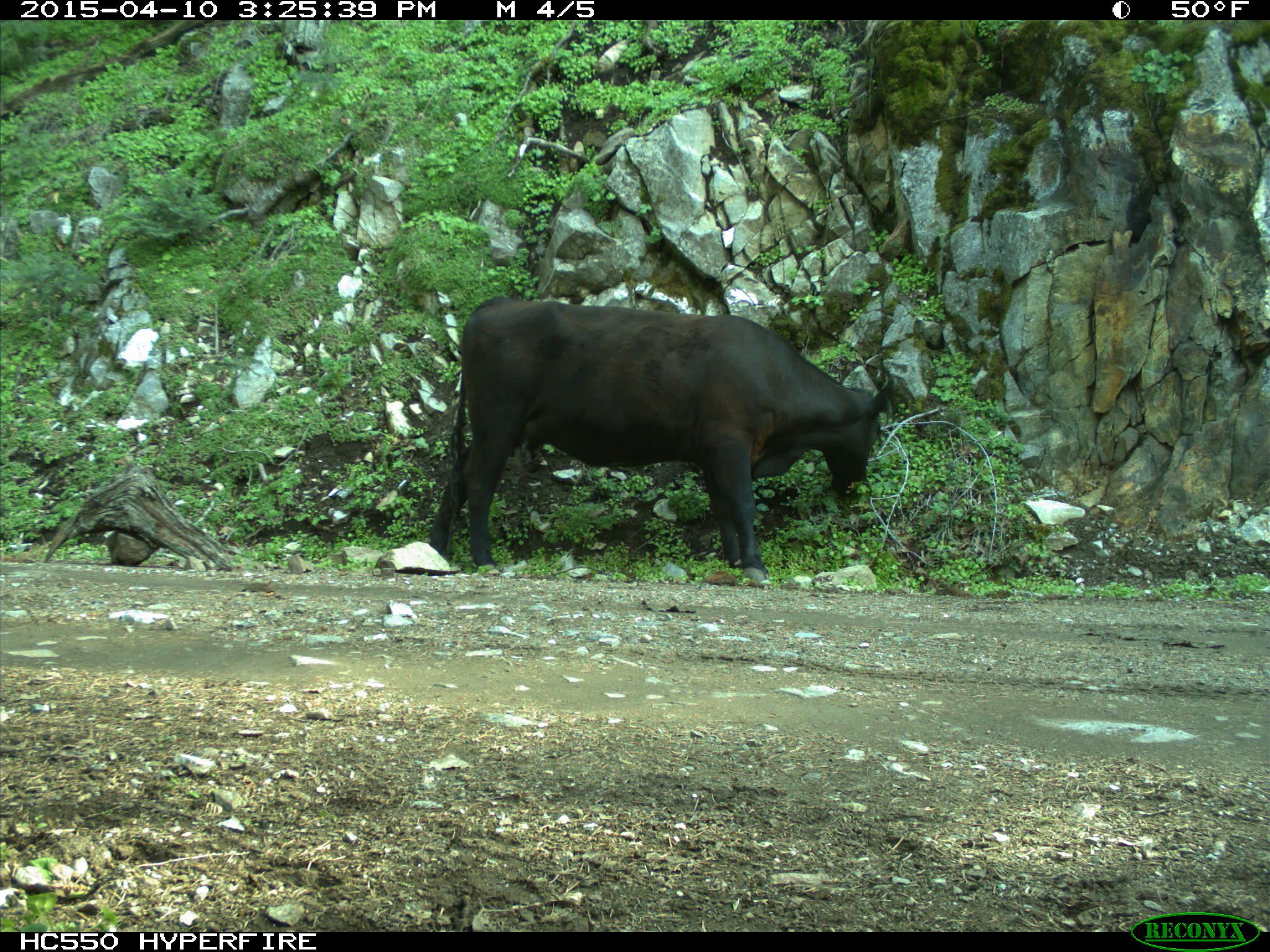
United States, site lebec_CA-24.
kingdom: Animalia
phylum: Chordata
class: Mammalia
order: Artiodactyla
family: Bovidae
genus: Bos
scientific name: Bos taurus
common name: domestic cow